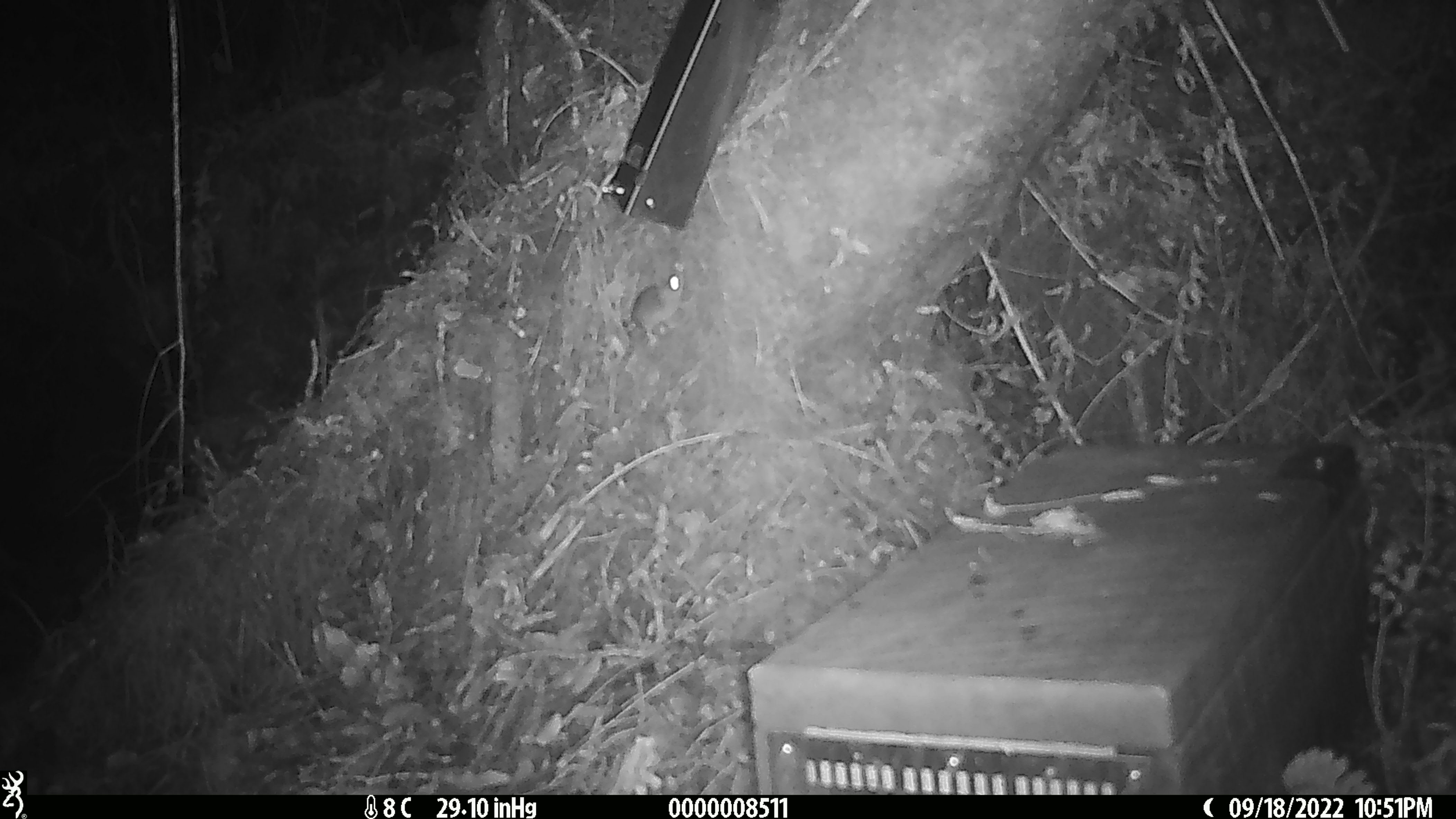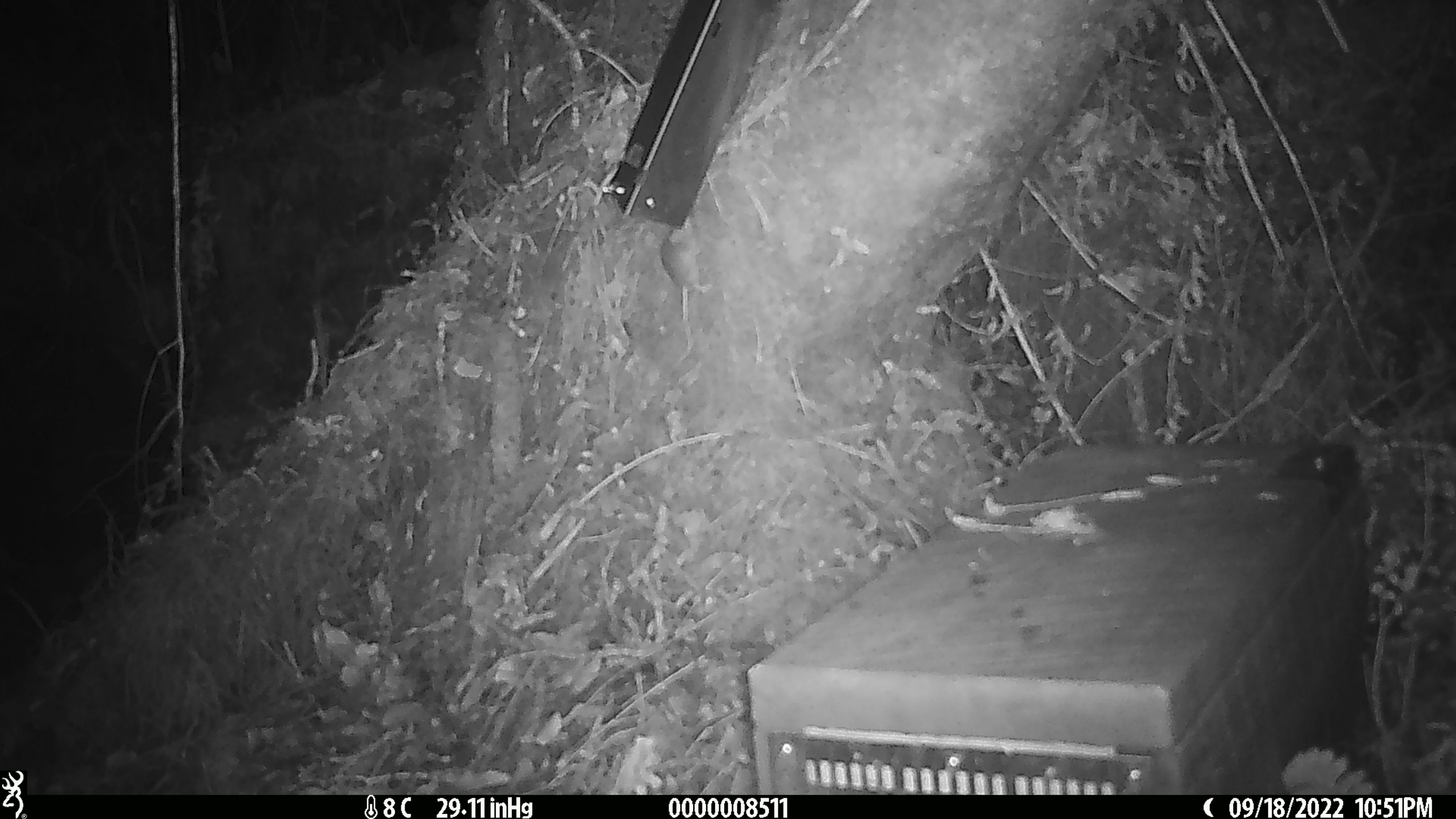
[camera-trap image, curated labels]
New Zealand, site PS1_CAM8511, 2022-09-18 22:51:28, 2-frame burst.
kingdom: Animalia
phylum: Chordata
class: Mammalia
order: Rodentia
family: Muridae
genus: Mus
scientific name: Mus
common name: mouse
Mouse (Mus).